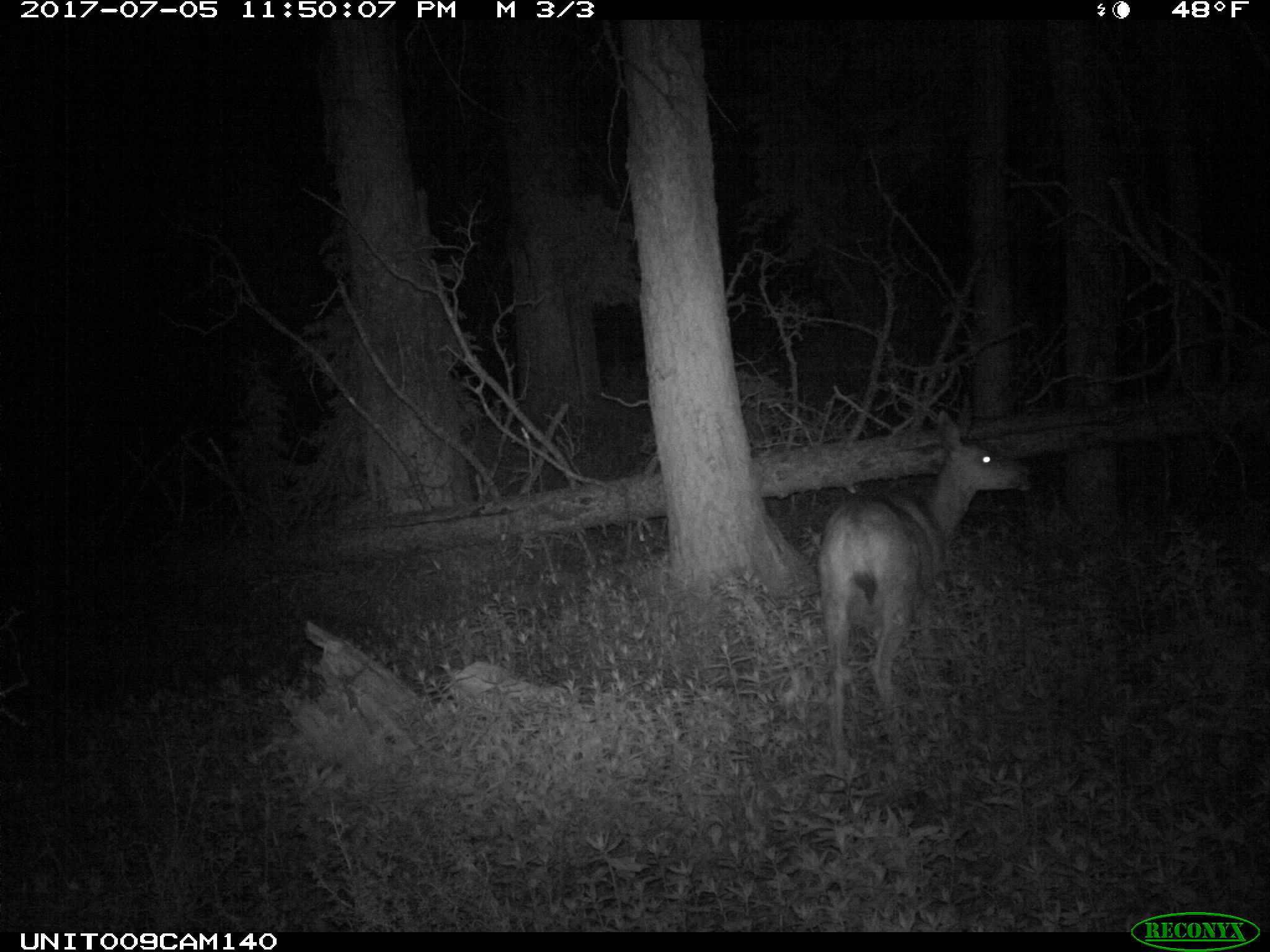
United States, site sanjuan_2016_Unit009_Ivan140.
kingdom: Animalia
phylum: Chordata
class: Mammalia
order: Artiodactyla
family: Cervidae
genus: Odocoileus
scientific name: Odocoileus hemionus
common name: mule deer